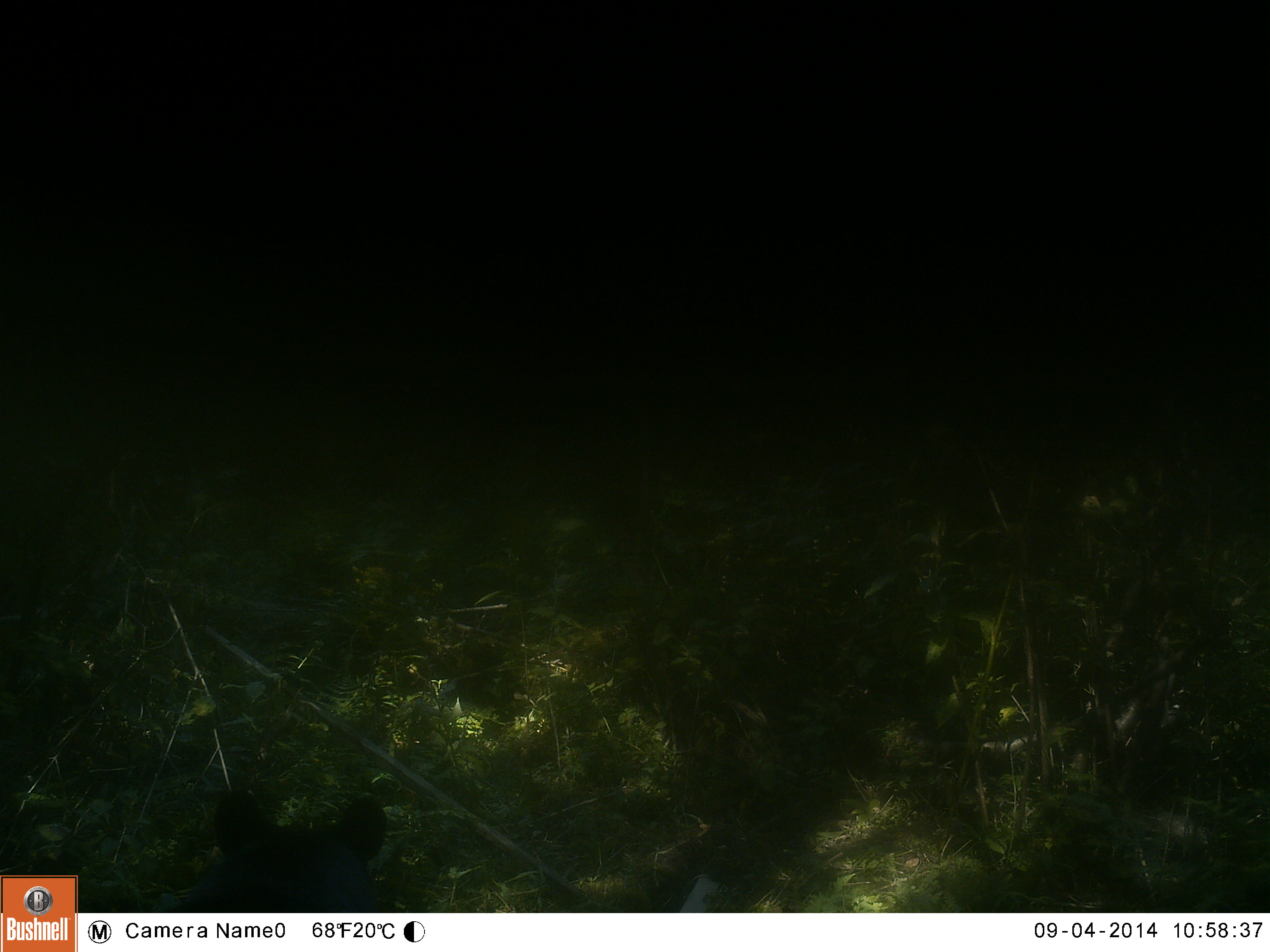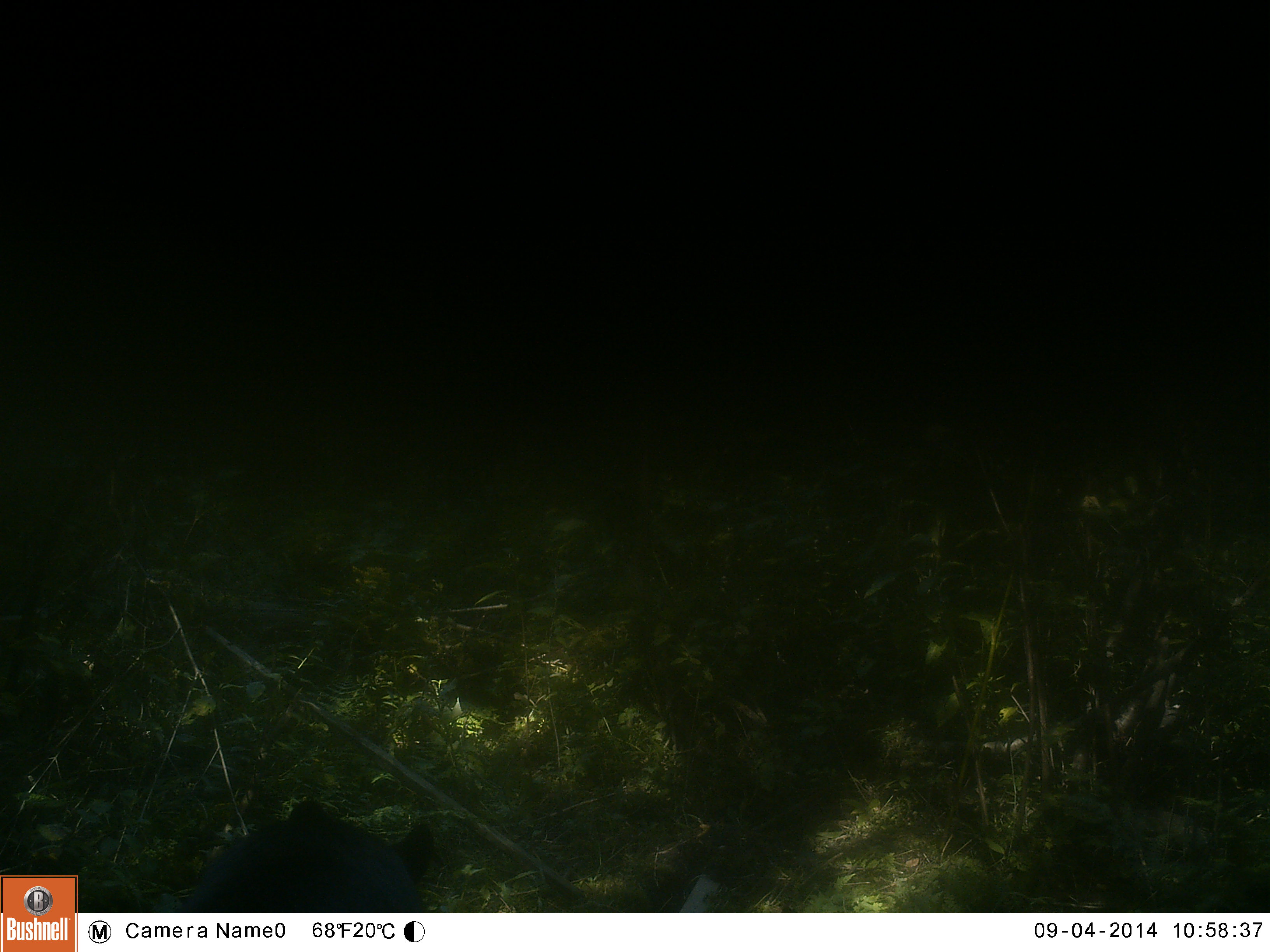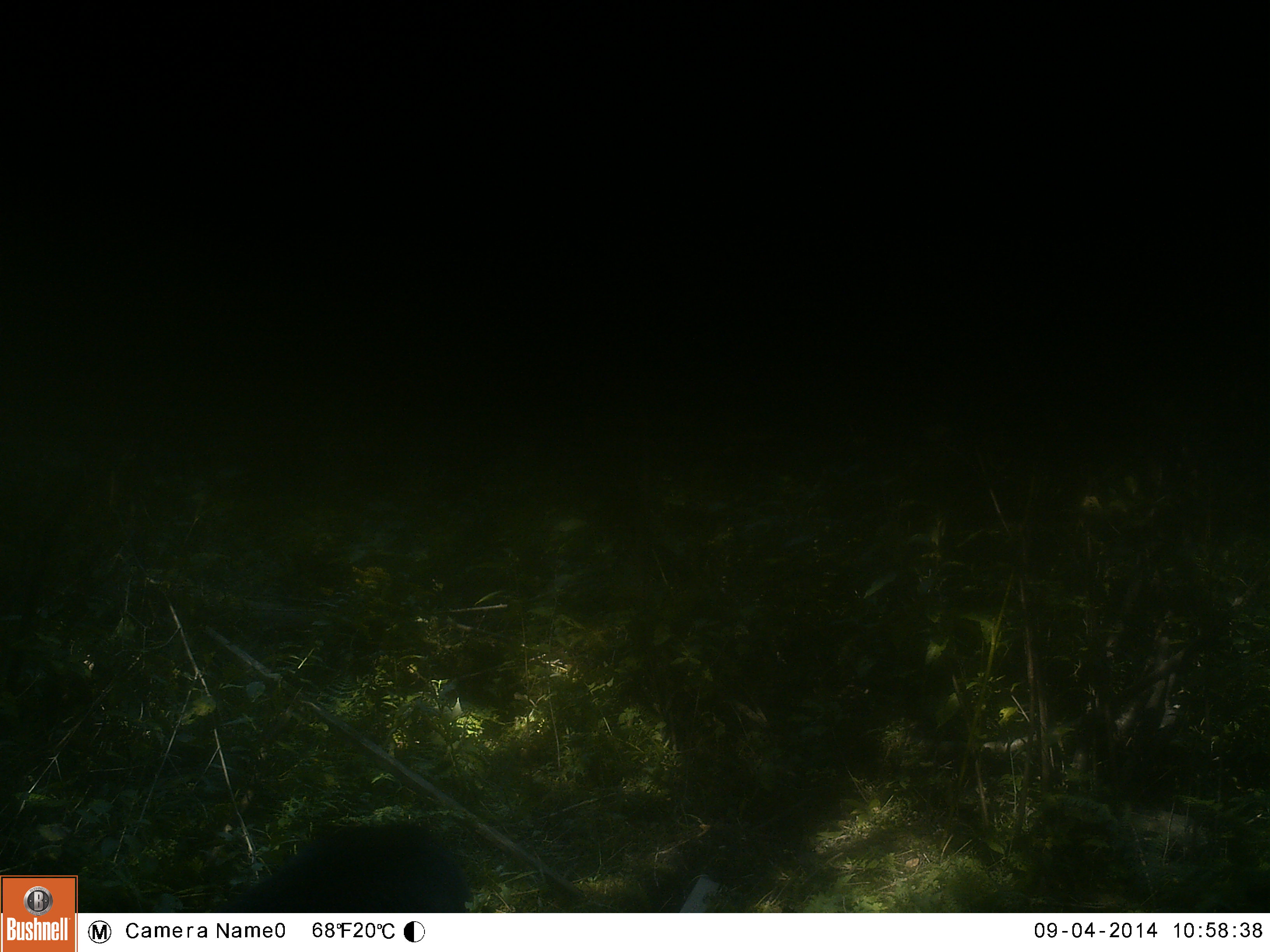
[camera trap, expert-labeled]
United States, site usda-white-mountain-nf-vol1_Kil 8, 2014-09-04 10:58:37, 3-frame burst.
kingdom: Animalia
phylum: Chordata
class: Mammalia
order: Carnivora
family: Ursidae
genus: Ursus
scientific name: Ursus americanus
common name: black bear